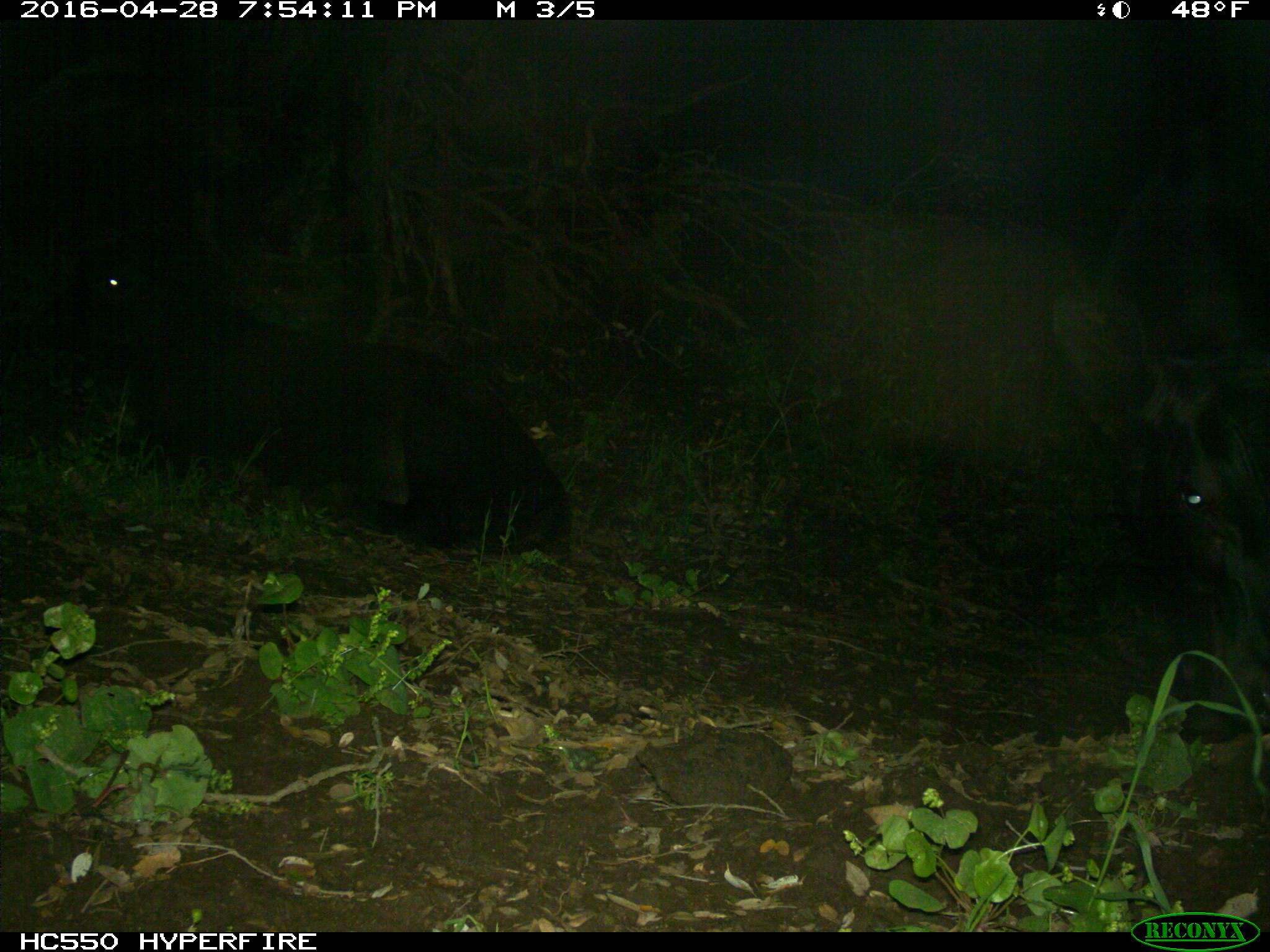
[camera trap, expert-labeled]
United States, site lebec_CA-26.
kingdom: Animalia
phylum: Chordata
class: Mammalia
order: Artiodactyla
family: Bovidae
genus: Bos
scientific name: Bos taurus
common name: domestic cow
Bos taurus (domestic cow).